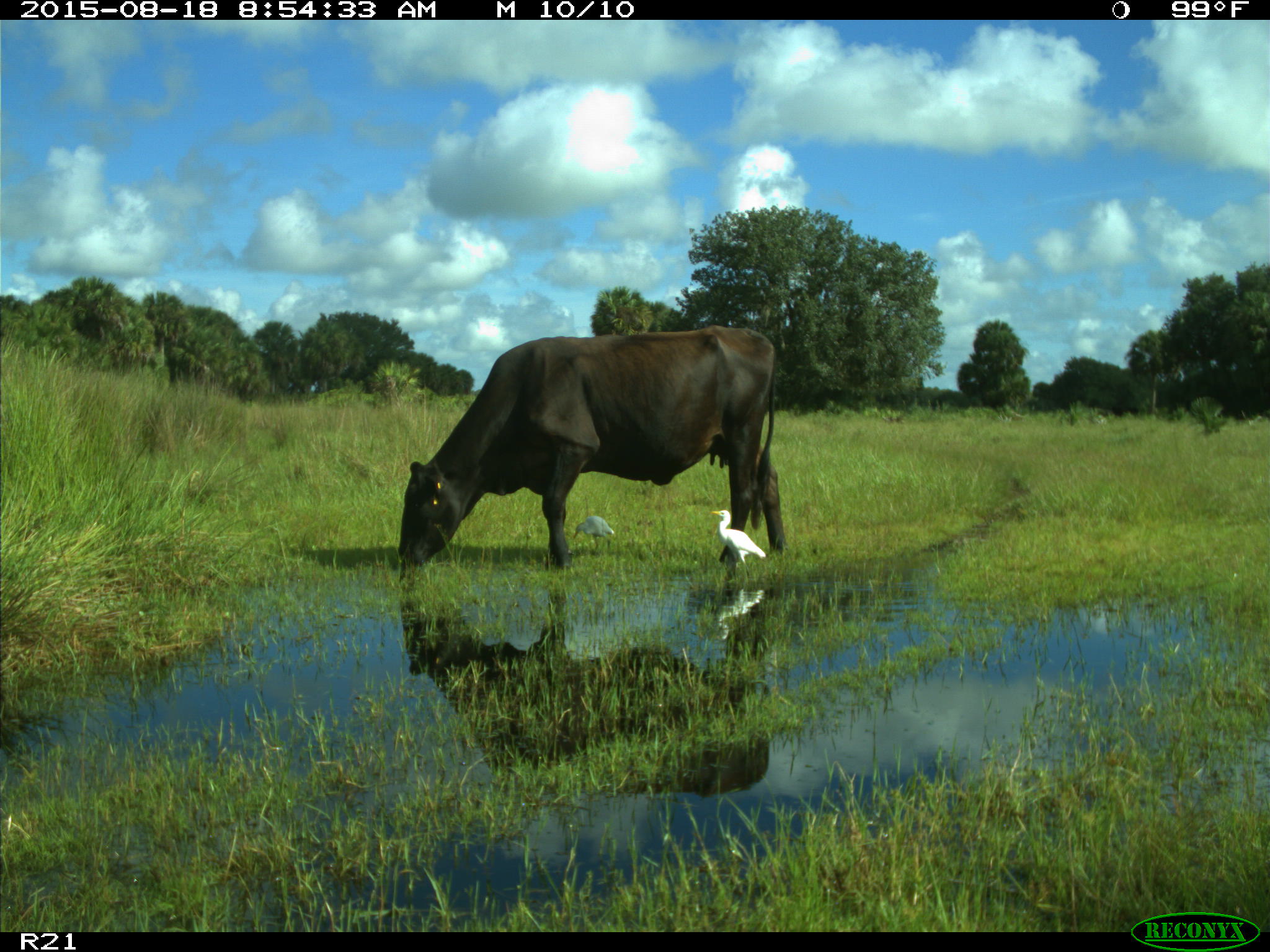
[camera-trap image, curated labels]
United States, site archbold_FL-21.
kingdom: Animalia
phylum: Chordata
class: Mammalia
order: Artiodactyla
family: Bovidae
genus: Bos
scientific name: Bos taurus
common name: domestic cow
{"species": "Bos taurus (domestic cow)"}